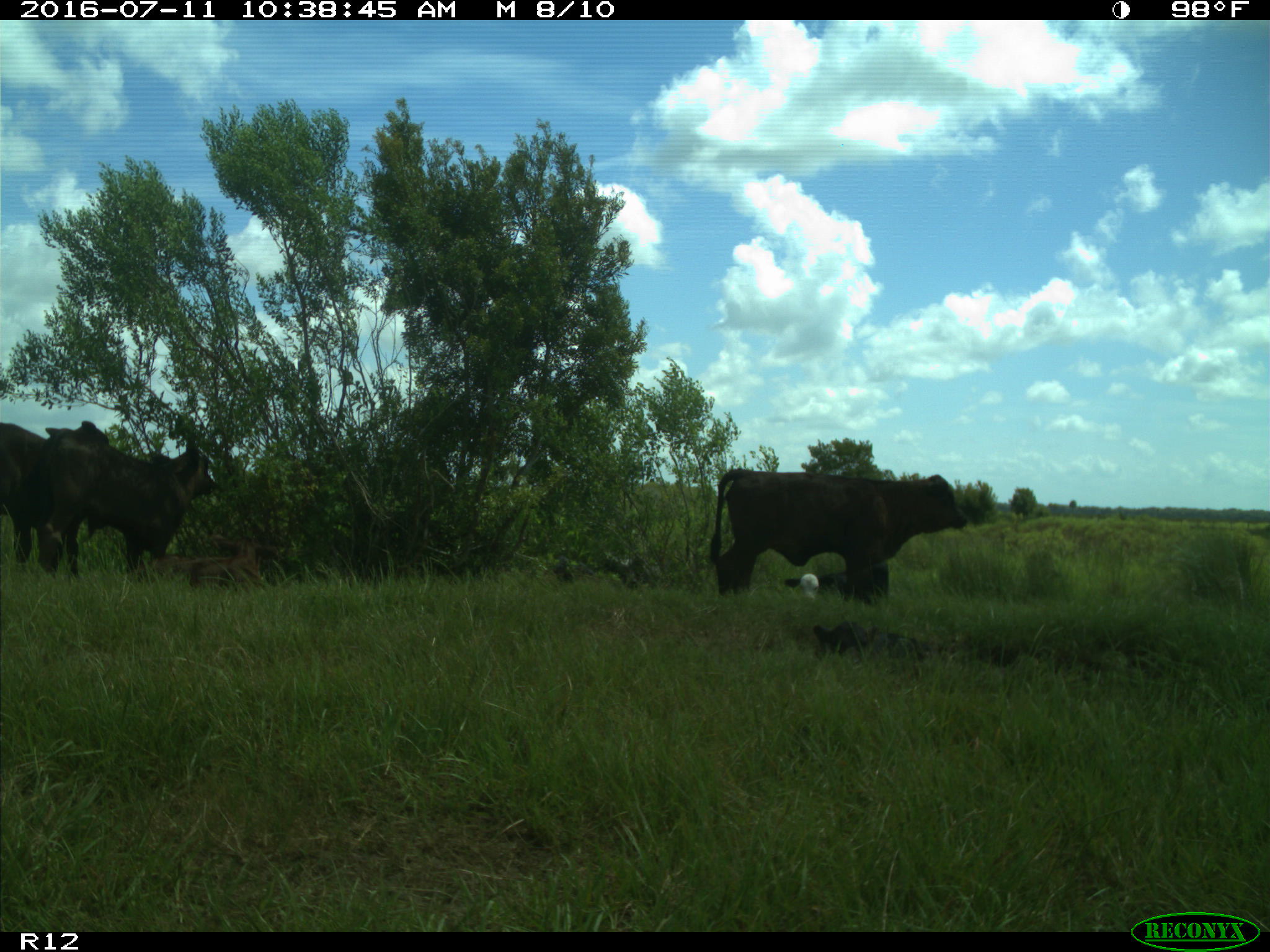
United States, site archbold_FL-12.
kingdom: Animalia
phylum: Chordata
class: Mammalia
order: Artiodactyla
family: Bovidae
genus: Bos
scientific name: Bos taurus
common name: domestic cow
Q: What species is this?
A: Bos taurus (domestic cow).